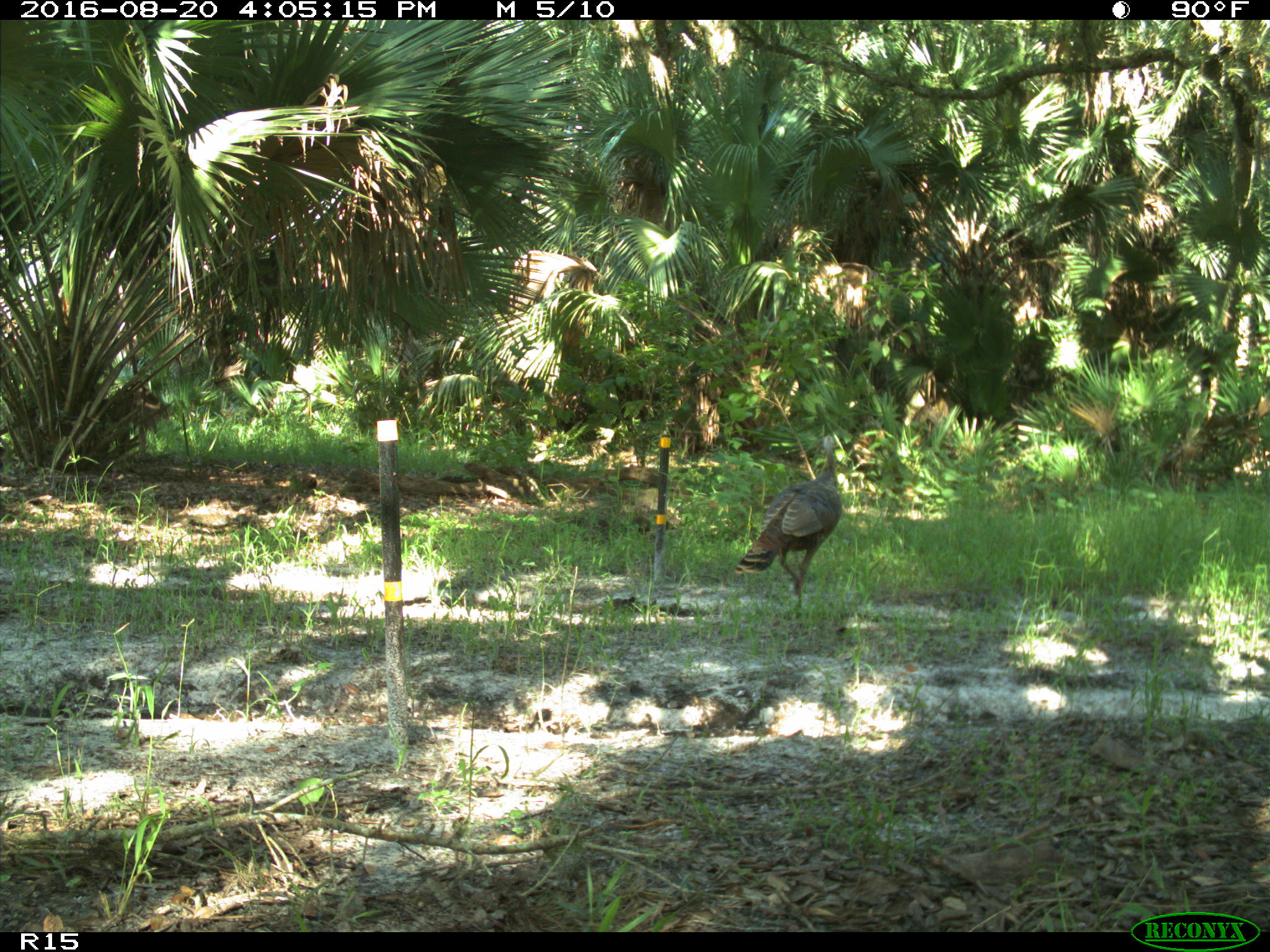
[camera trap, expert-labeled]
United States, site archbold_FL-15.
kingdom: Animalia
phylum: Chordata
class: Aves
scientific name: Aves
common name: birds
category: unidentified bird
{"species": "unidentified bird (birds) (Aves)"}